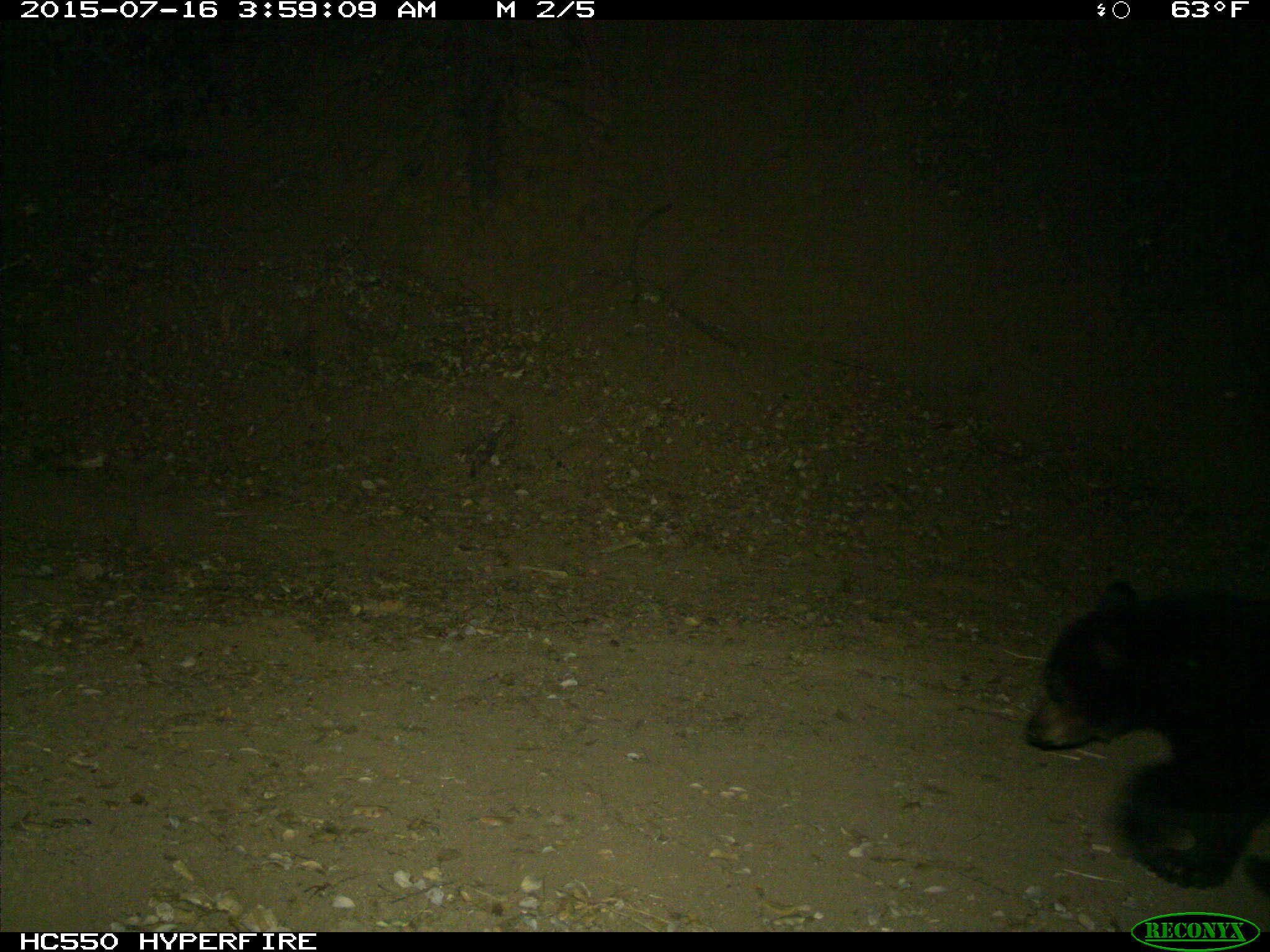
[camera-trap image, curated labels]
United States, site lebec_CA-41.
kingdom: Animalia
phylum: Chordata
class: Mammalia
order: Carnivora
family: Ursidae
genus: Ursus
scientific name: Ursus americanus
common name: american black bear